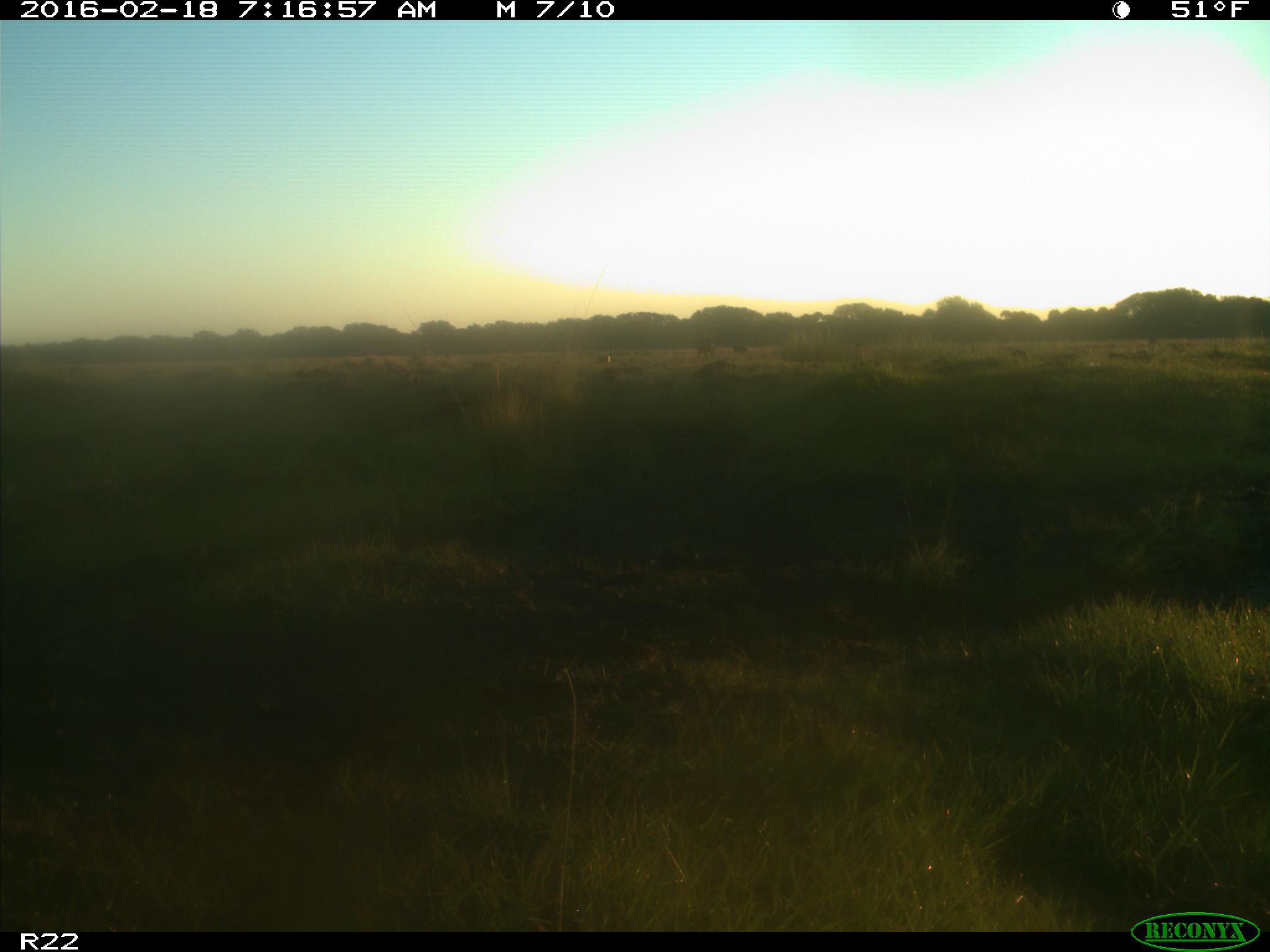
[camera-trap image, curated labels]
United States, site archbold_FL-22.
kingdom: Animalia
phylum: Chordata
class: Mammalia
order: Artiodactyla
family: Bovidae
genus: Bos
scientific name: Bos taurus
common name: domestic cow